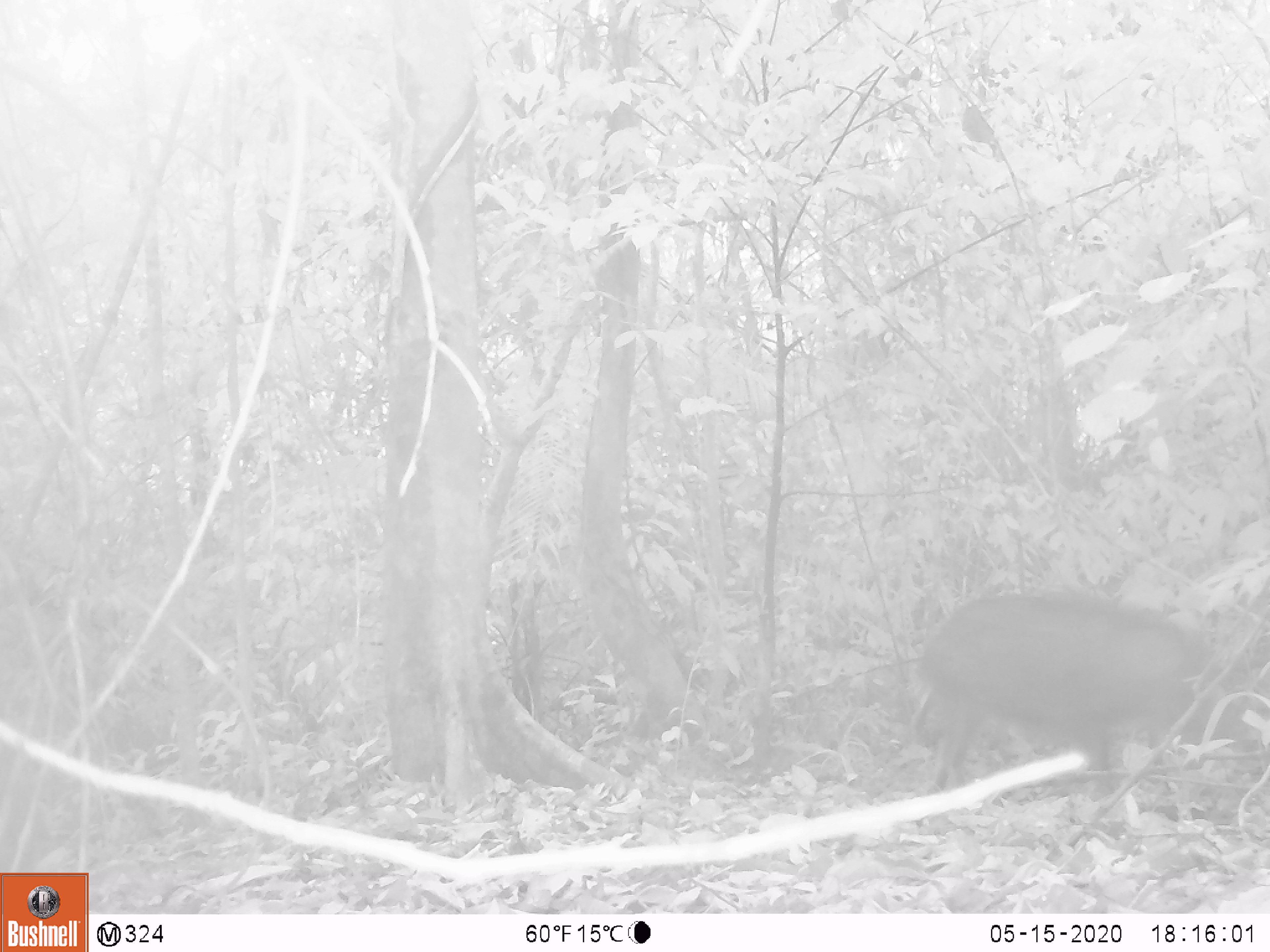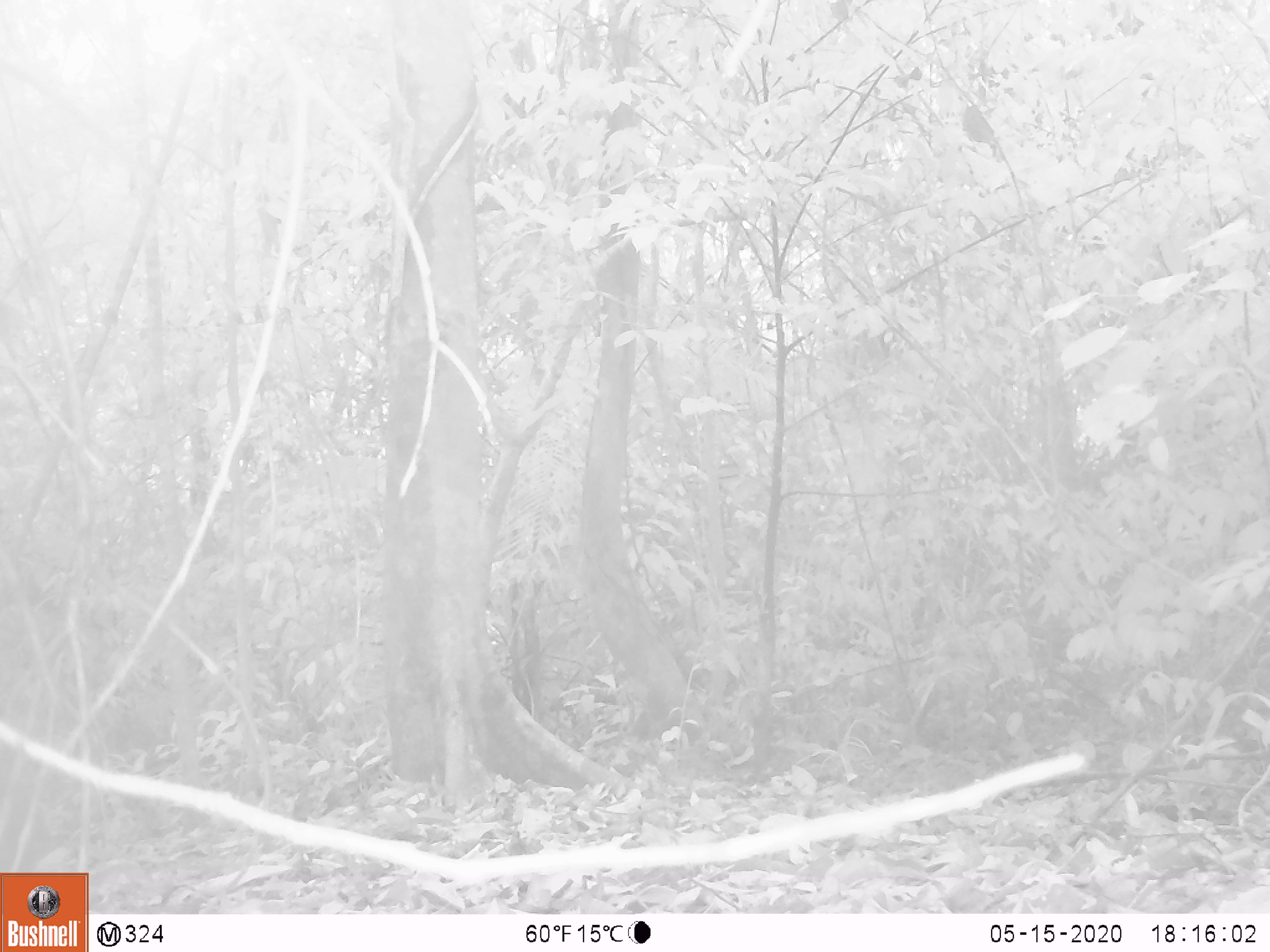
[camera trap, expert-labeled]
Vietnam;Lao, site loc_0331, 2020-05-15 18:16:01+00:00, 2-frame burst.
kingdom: Animalia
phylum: Chordata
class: Mammalia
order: Artiodactyla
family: Suidae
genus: Sus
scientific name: Sus scrofa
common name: eurasian wild pig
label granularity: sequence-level